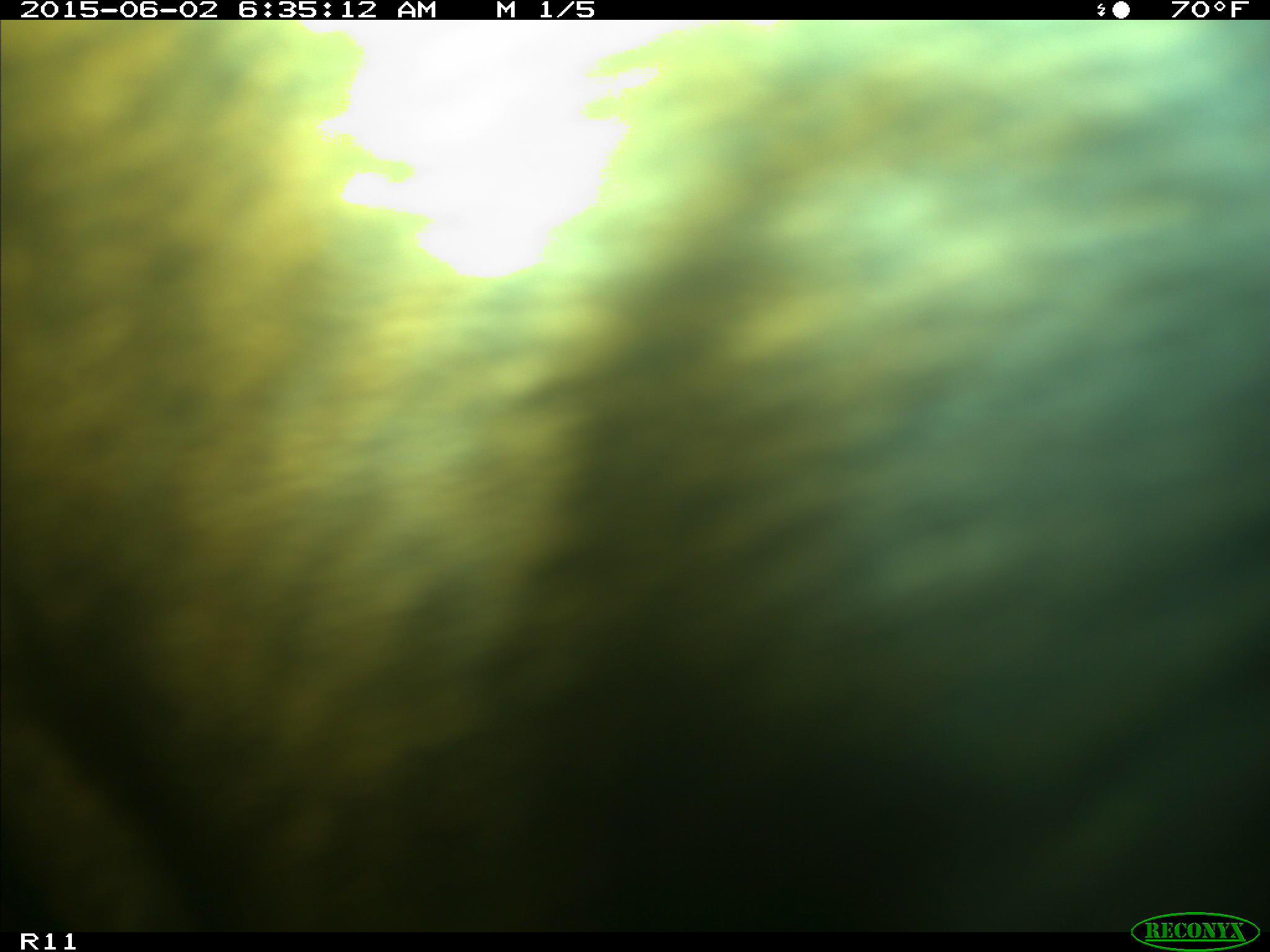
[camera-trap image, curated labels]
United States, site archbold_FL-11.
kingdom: Animalia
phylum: Chordata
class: Mammalia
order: Artiodactyla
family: Bovidae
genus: Bos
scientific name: Bos taurus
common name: domestic cow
Bos taurus (domestic cow).